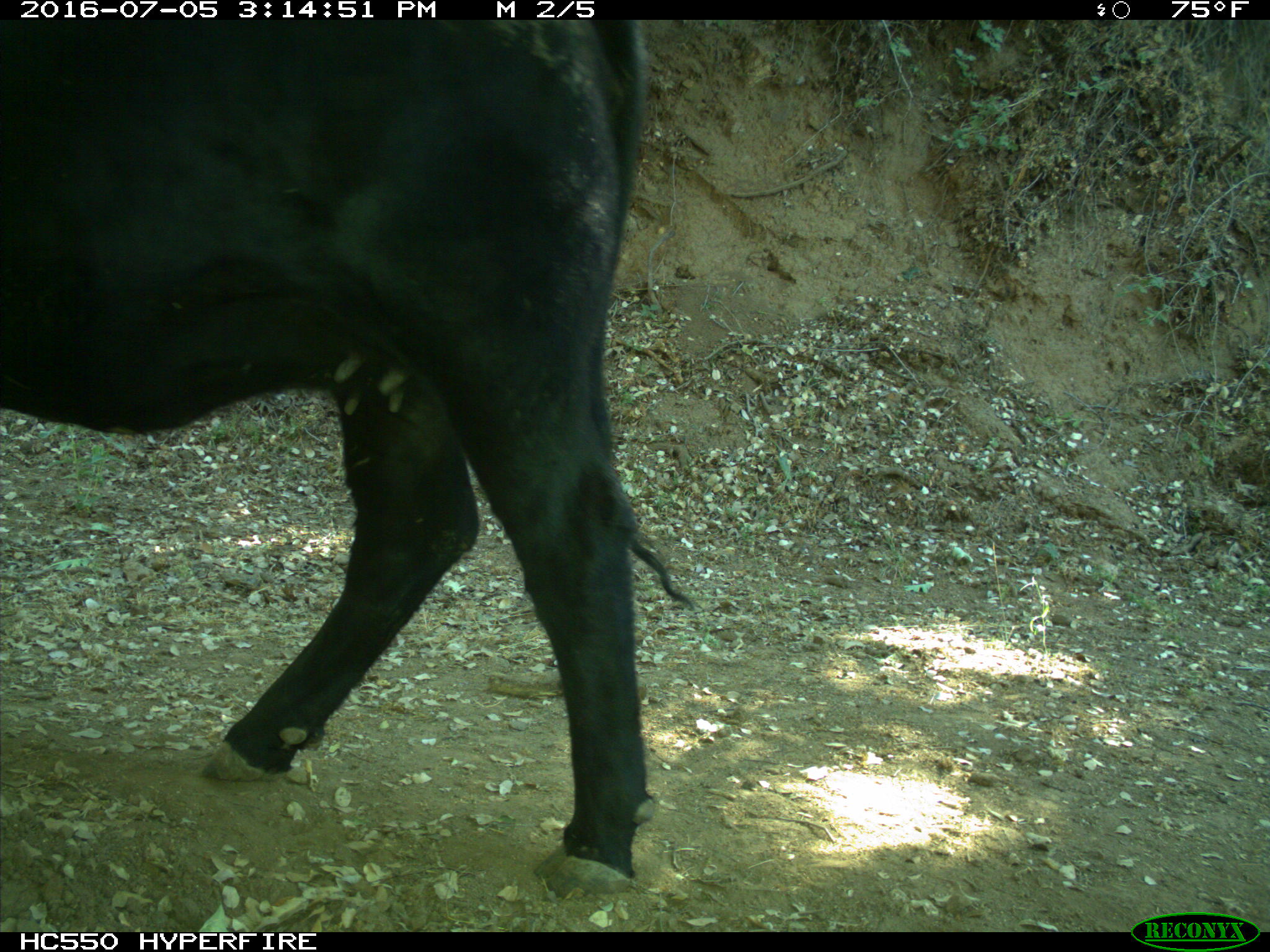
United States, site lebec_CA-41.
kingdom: Animalia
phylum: Chordata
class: Mammalia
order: Artiodactyla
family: Bovidae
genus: Bos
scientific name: Bos taurus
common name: domestic cow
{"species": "Bos taurus (domestic cow)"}